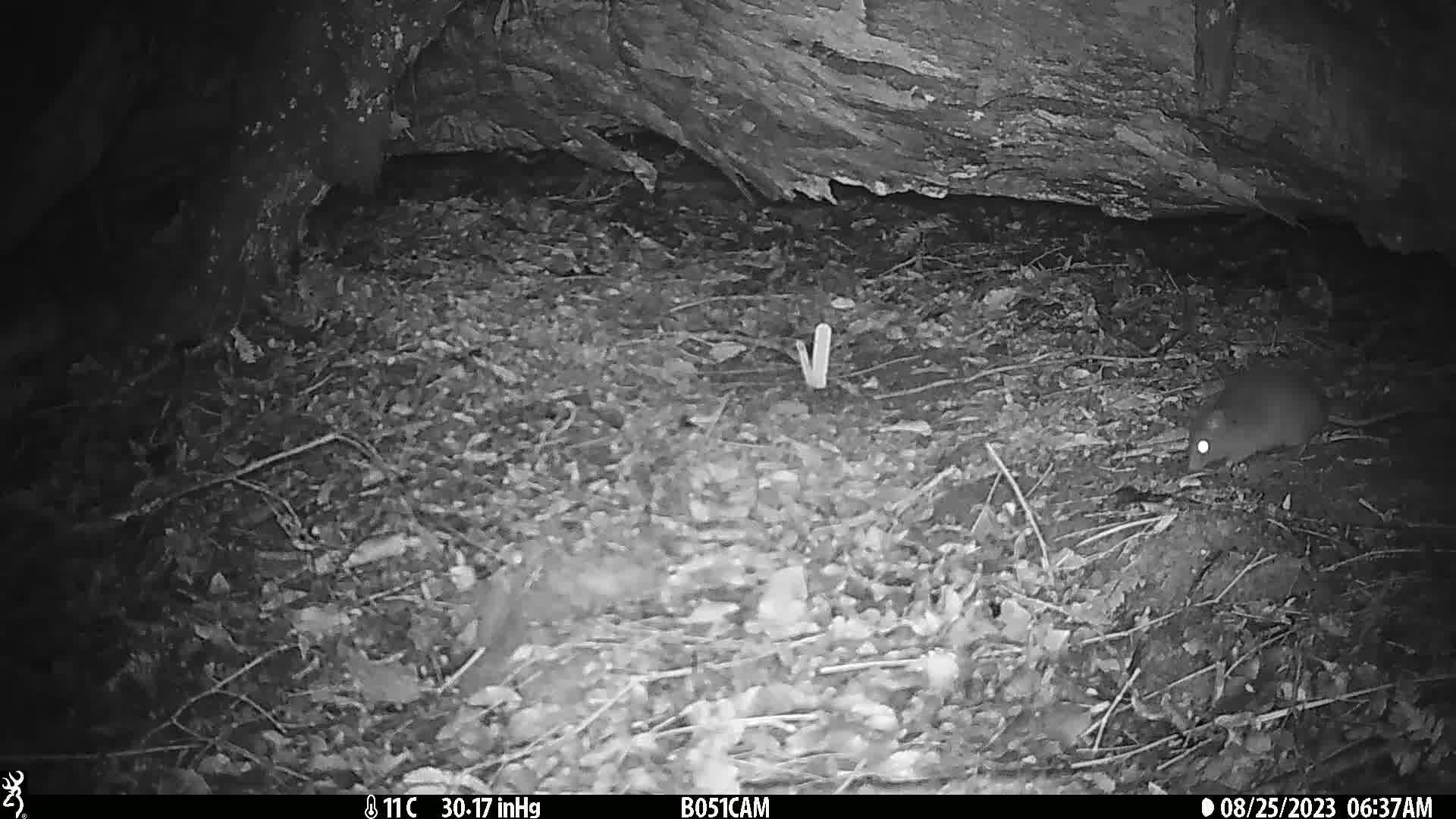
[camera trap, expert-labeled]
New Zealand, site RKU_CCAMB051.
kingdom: Animalia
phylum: Chordata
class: Mammalia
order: Rodentia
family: Muridae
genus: Rattus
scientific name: Rattus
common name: rat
Rat (Rattus).